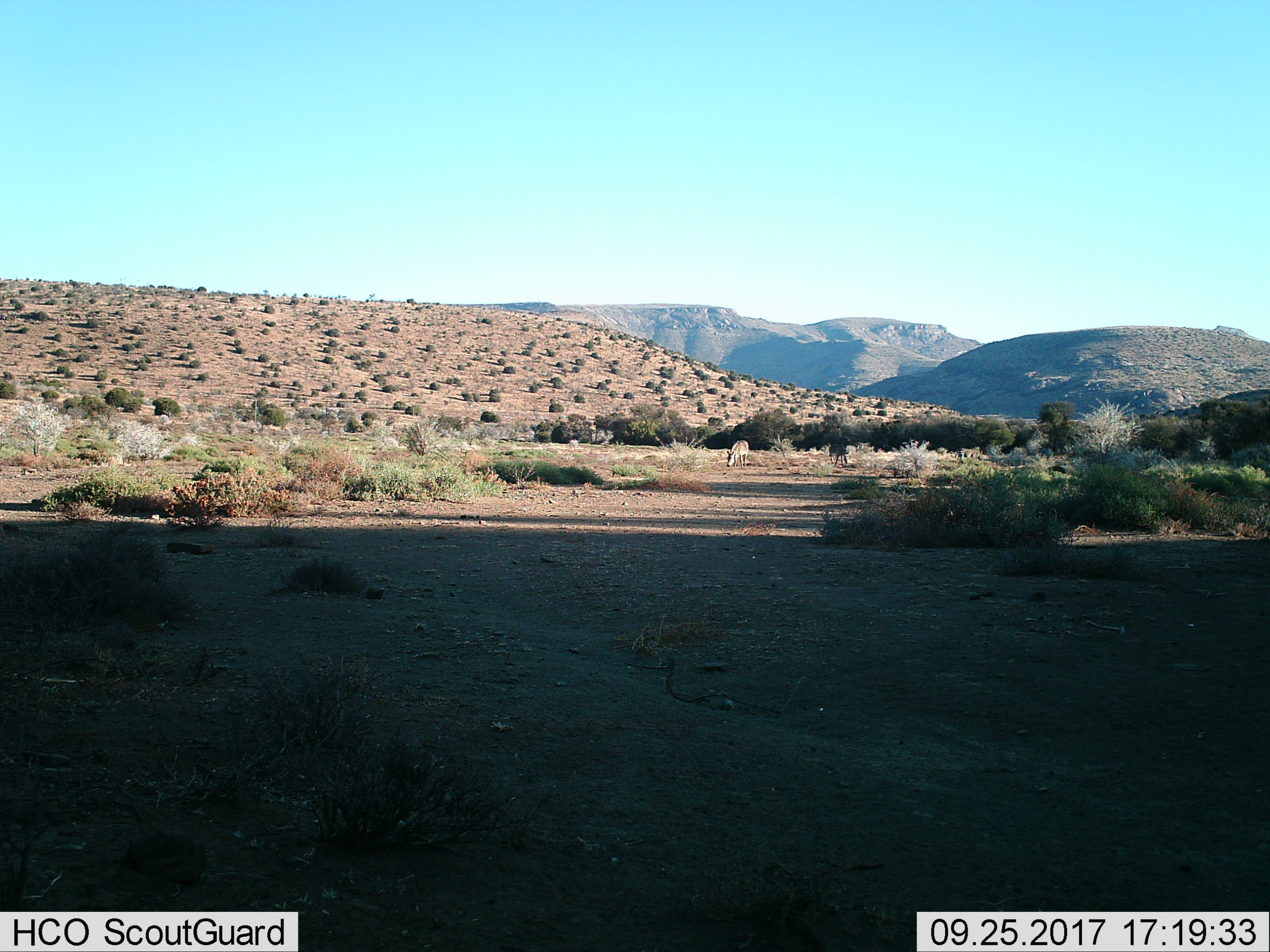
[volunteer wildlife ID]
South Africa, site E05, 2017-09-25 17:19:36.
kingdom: Animalia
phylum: Chordata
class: Mammalia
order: Perissodactyla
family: Equidae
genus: Equus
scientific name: Equus zebra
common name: mountain zebra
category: zebramountain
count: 3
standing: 67%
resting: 0%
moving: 33%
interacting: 0%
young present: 0%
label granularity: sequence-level